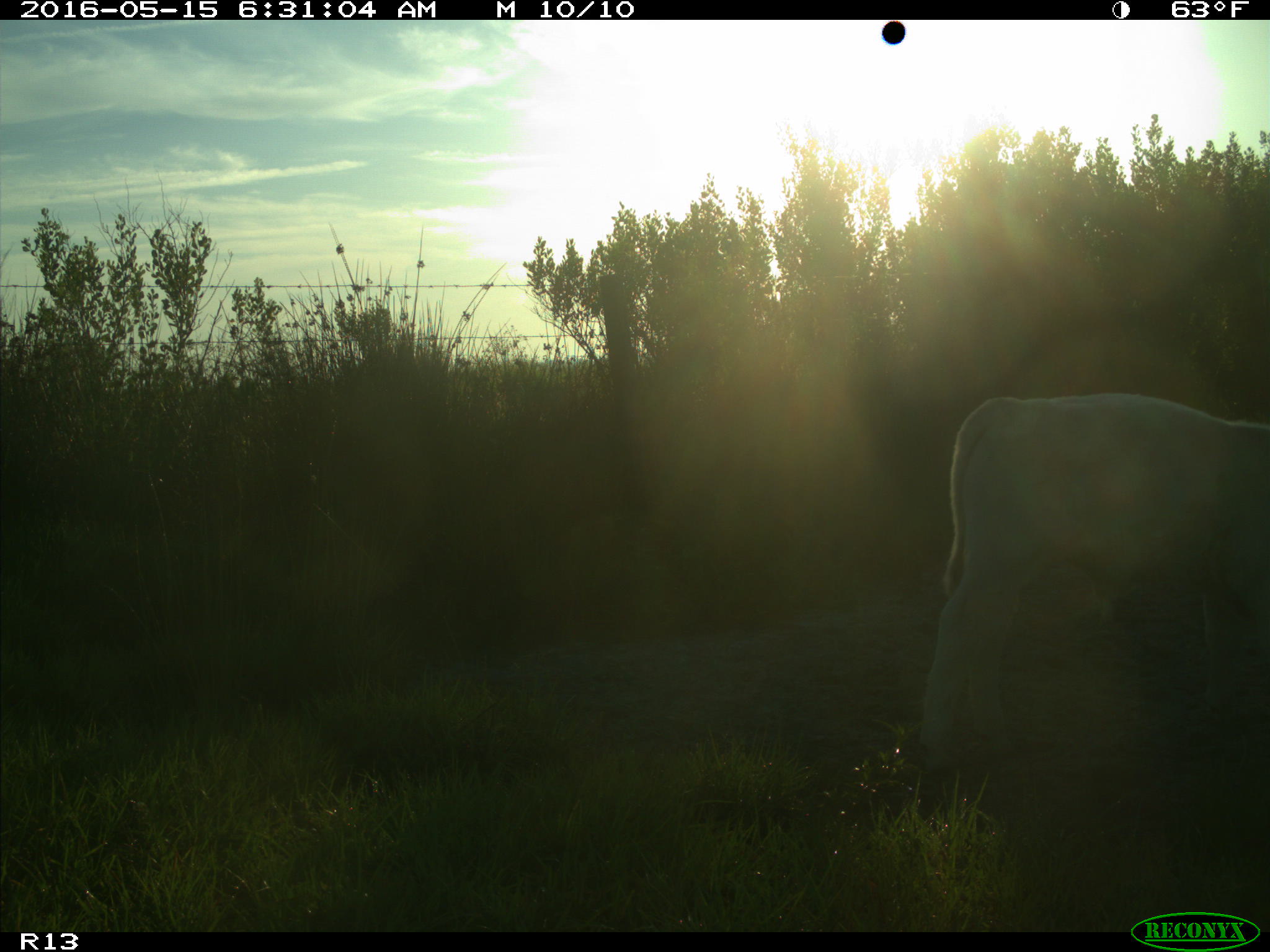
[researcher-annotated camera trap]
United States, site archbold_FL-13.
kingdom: Animalia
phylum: Chordata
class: Mammalia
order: Artiodactyla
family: Bovidae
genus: Bos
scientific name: Bos taurus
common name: domestic cow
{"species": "Bos taurus (domestic cow)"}